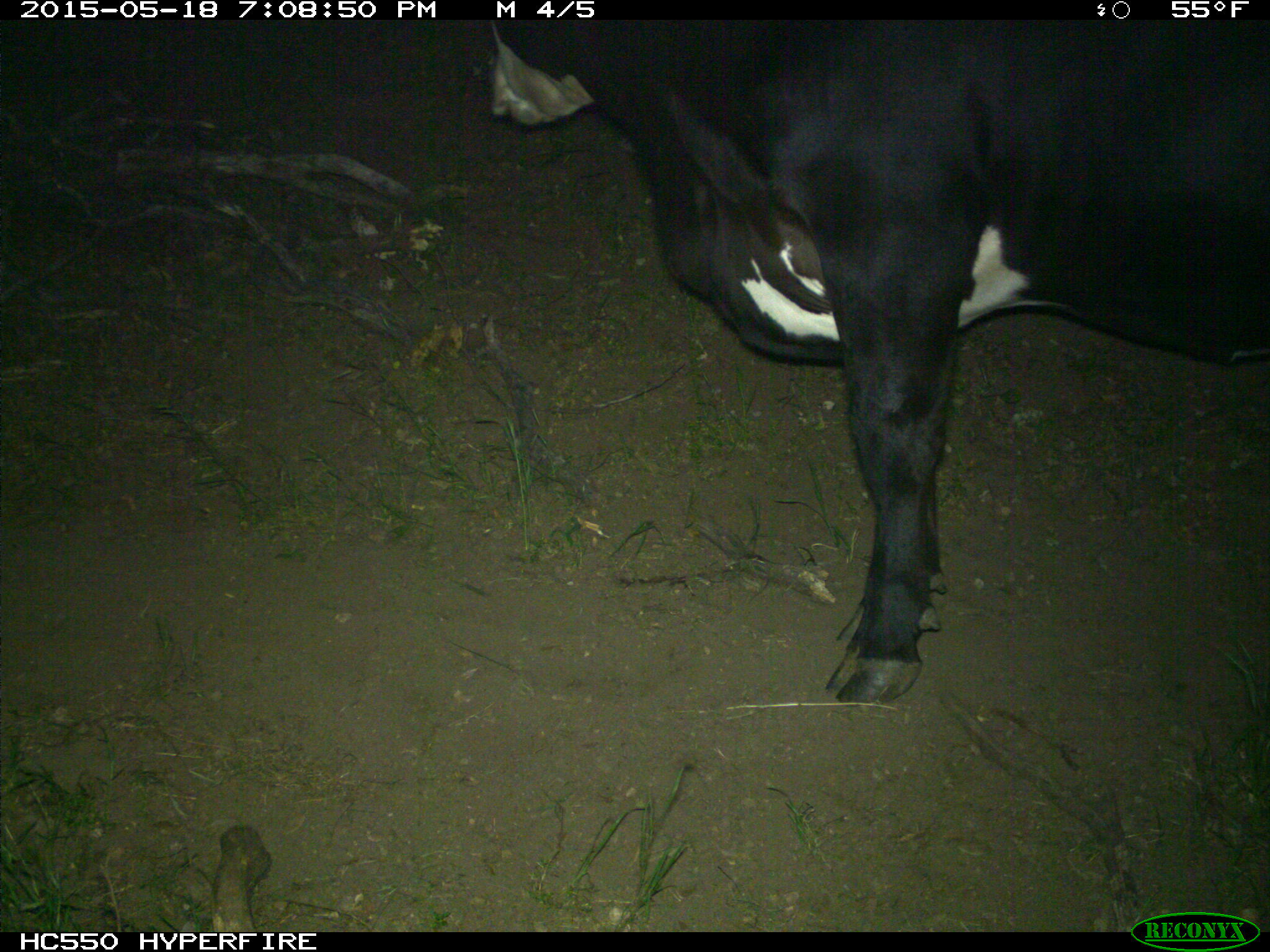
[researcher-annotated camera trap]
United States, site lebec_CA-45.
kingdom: Animalia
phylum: Chordata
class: Mammalia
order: Artiodactyla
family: Bovidae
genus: Bos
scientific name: Bos taurus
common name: domestic cow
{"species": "Bos taurus (domestic cow)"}